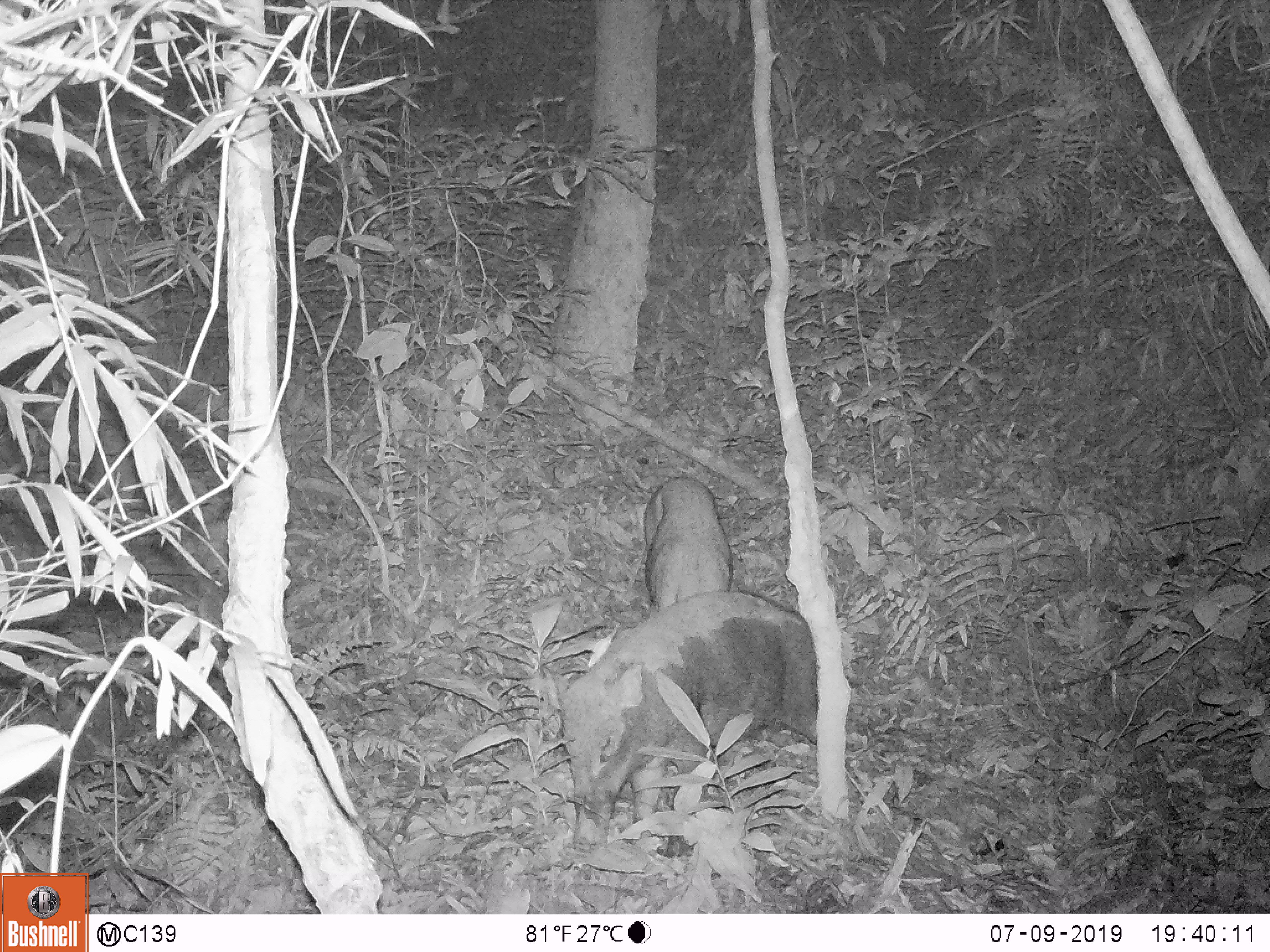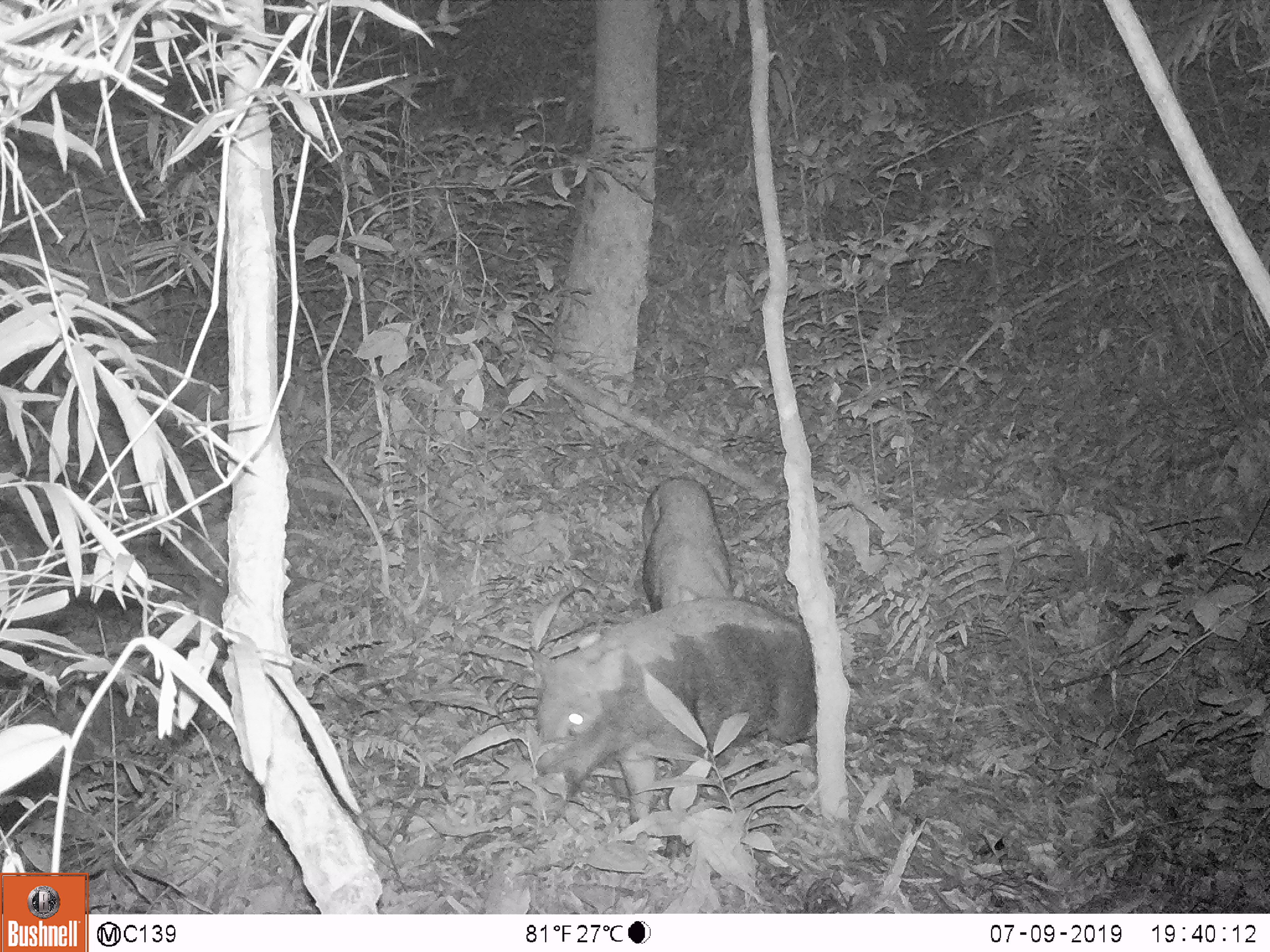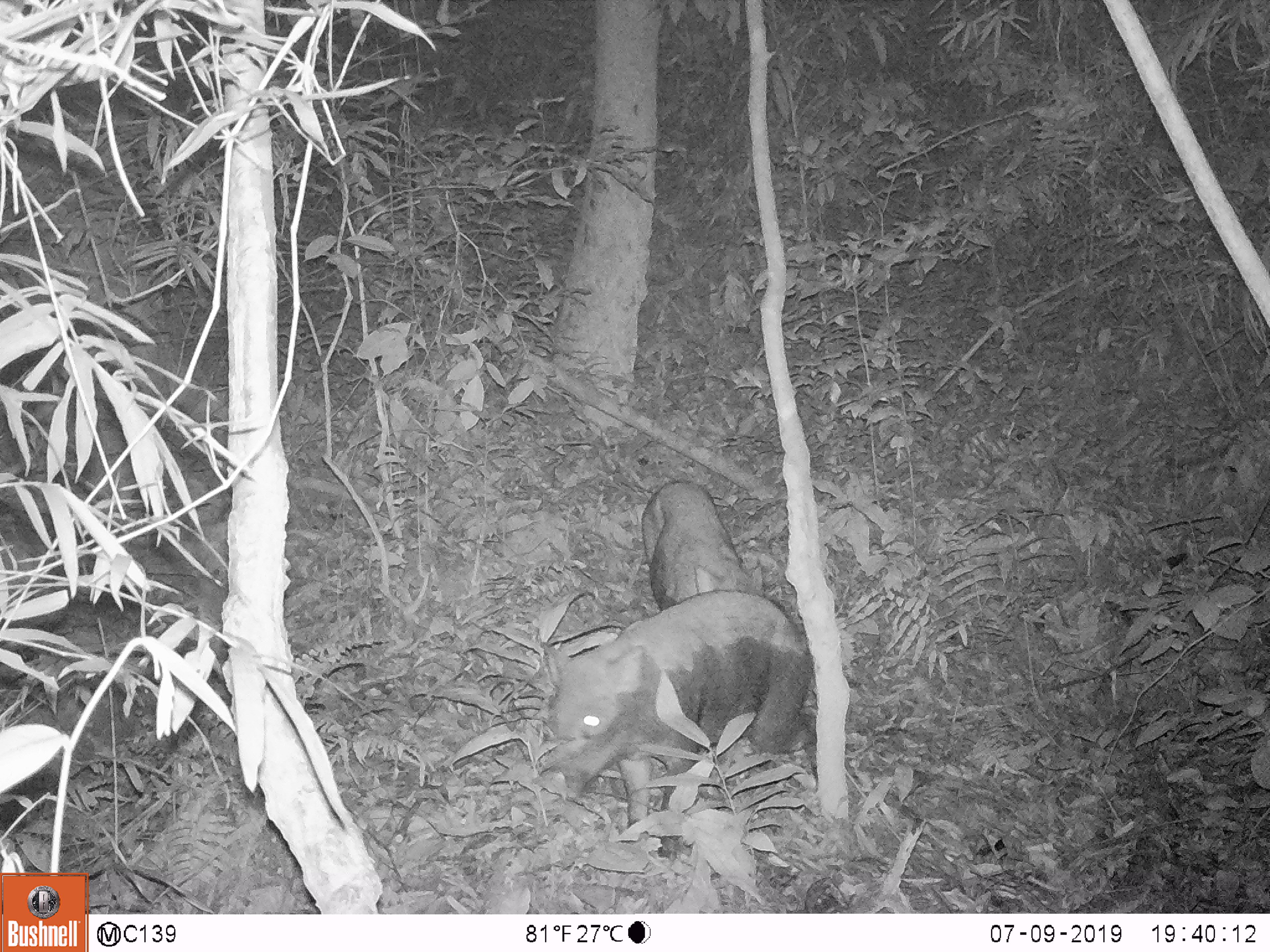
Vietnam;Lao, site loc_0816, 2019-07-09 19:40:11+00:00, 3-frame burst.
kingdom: Animalia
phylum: Chordata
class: Mammalia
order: Artiodactyla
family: Suidae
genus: Sus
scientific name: Sus scrofa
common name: eurasian wild pig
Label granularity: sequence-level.